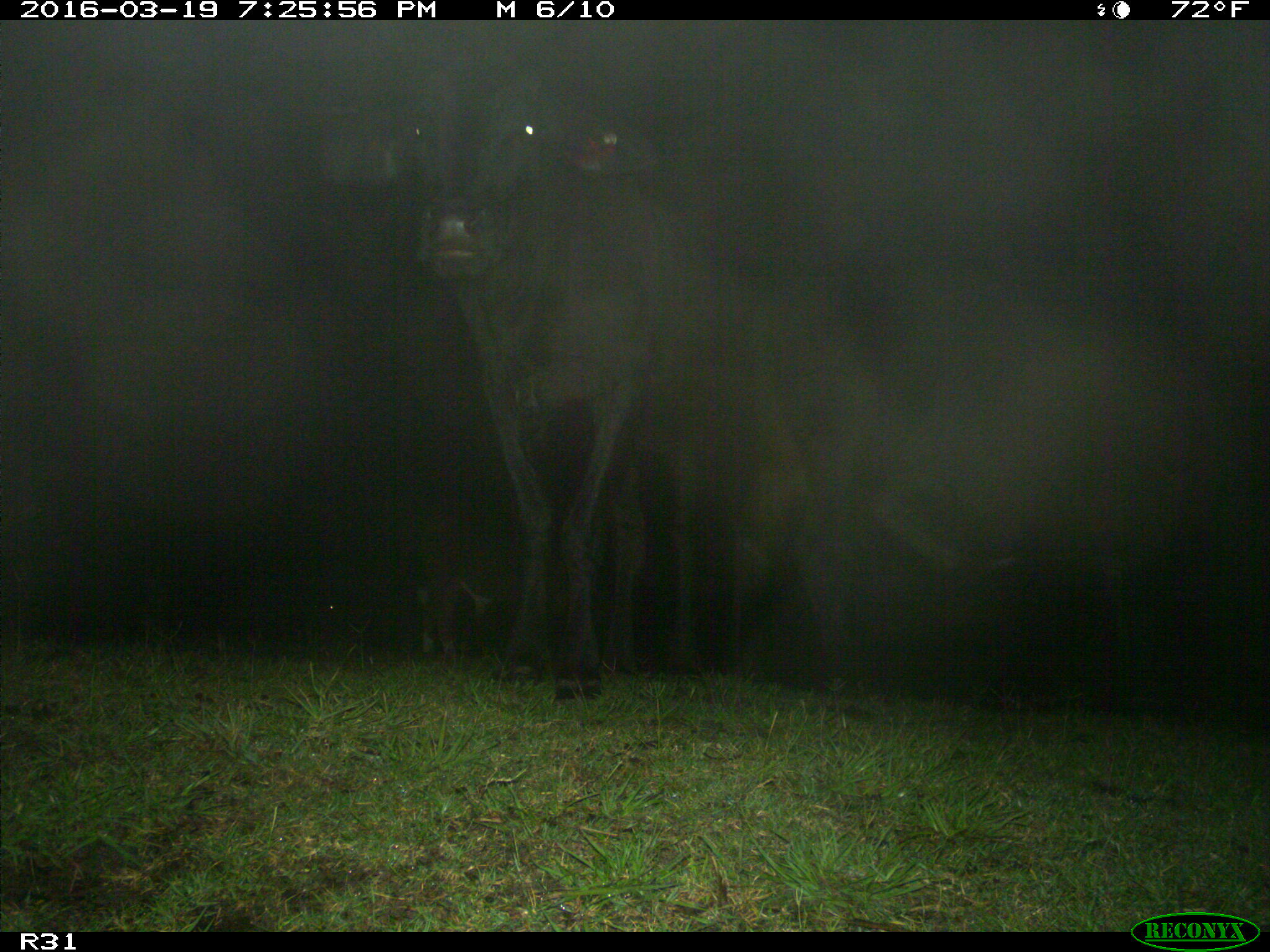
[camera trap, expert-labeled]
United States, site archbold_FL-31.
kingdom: Animalia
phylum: Chordata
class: Mammalia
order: Artiodactyla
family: Bovidae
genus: Bos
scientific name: Bos taurus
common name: domestic cow